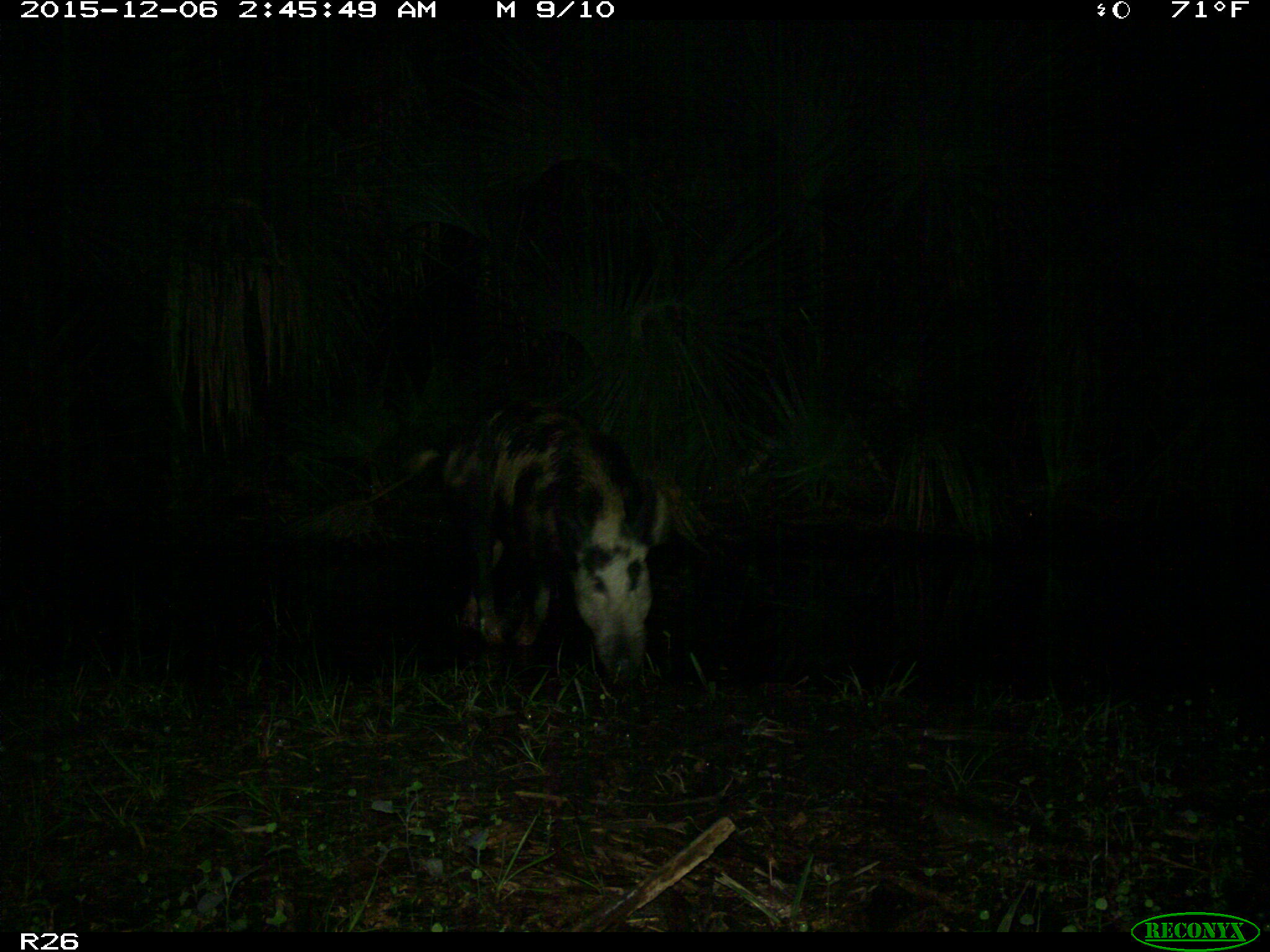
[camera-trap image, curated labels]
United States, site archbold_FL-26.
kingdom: Animalia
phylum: Chordata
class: Mammalia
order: Artiodactyla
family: Suidae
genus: Sus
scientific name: Sus scrofa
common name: wild boar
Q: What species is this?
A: Sus scrofa (wild boar).